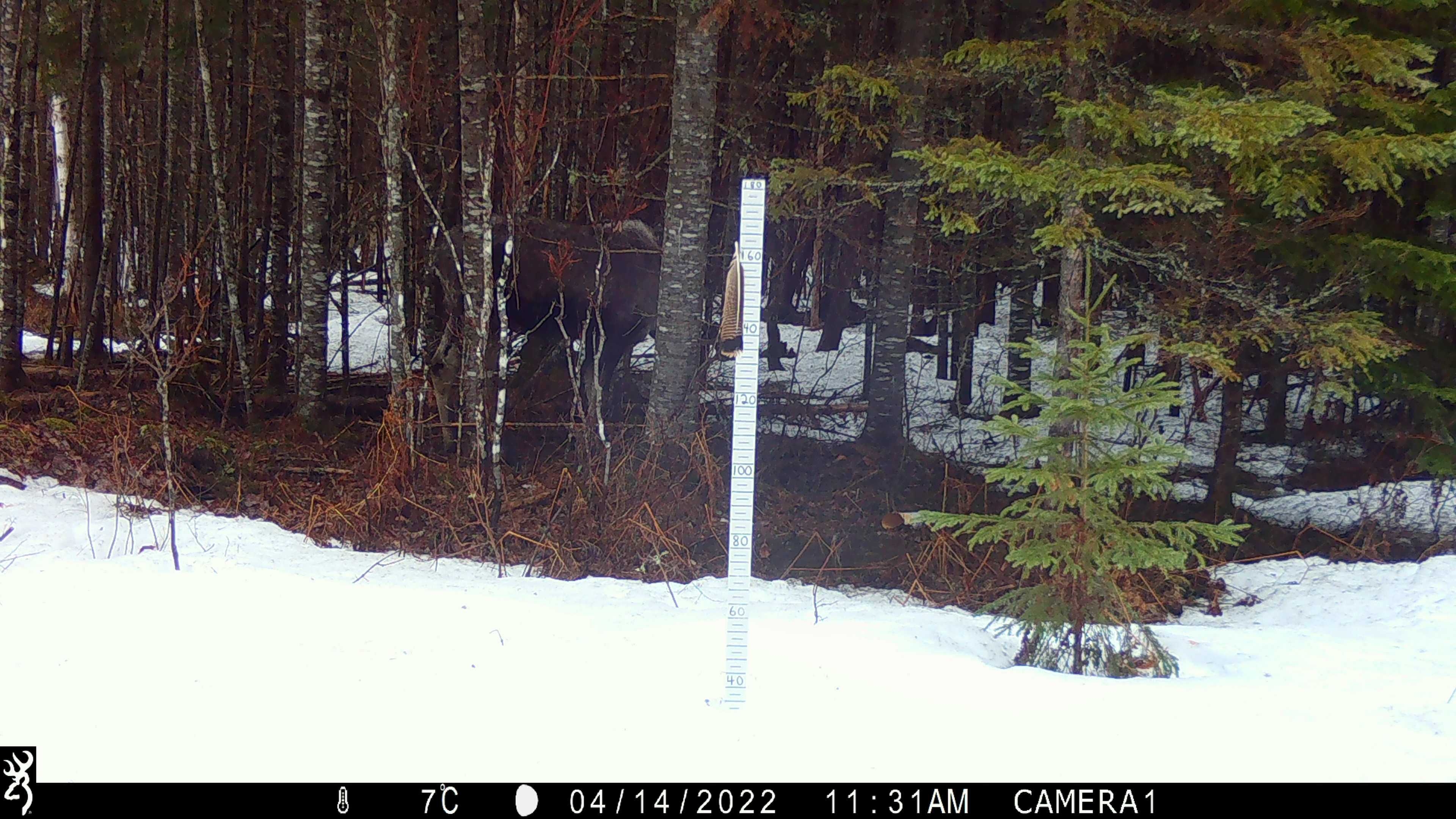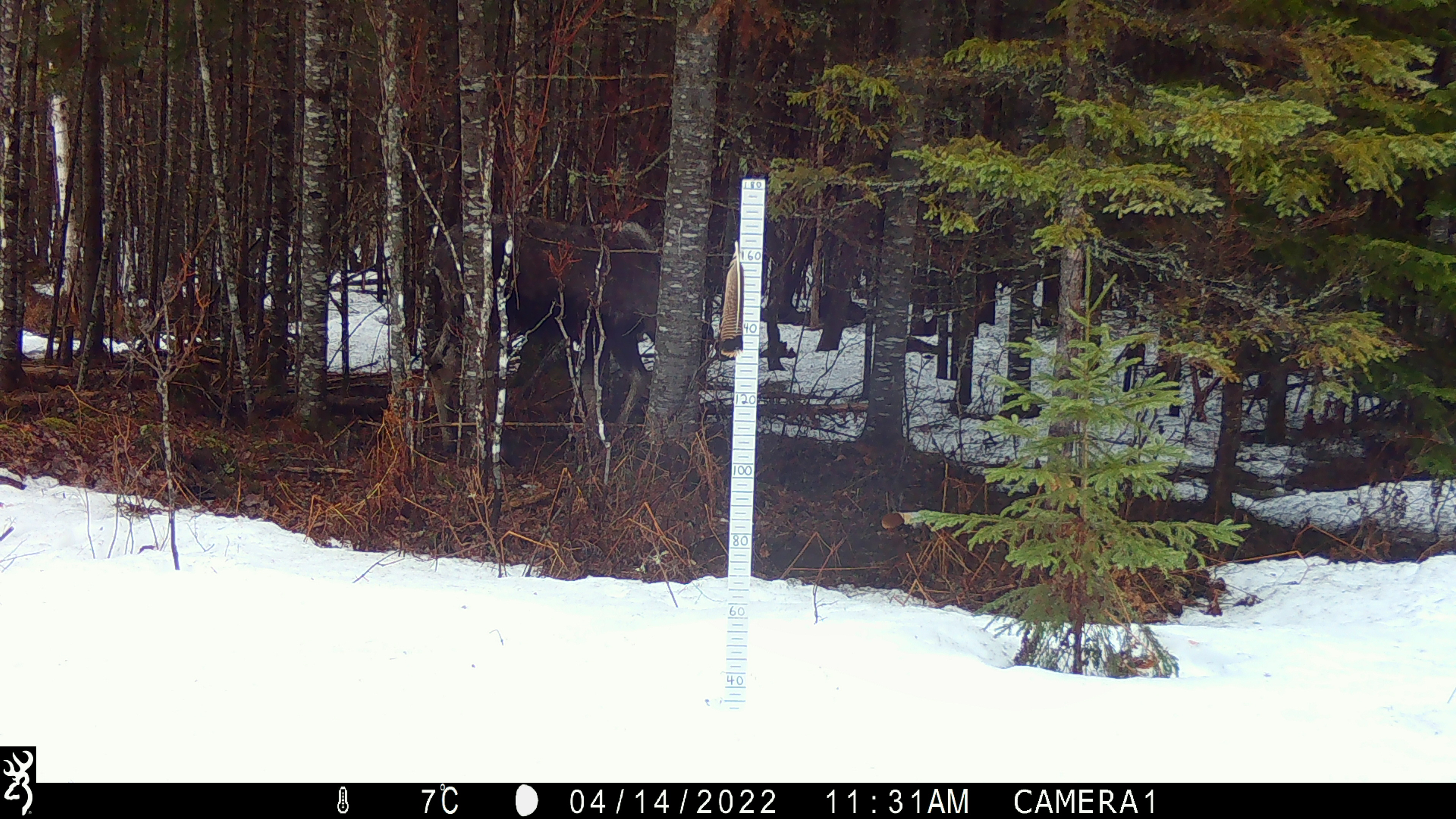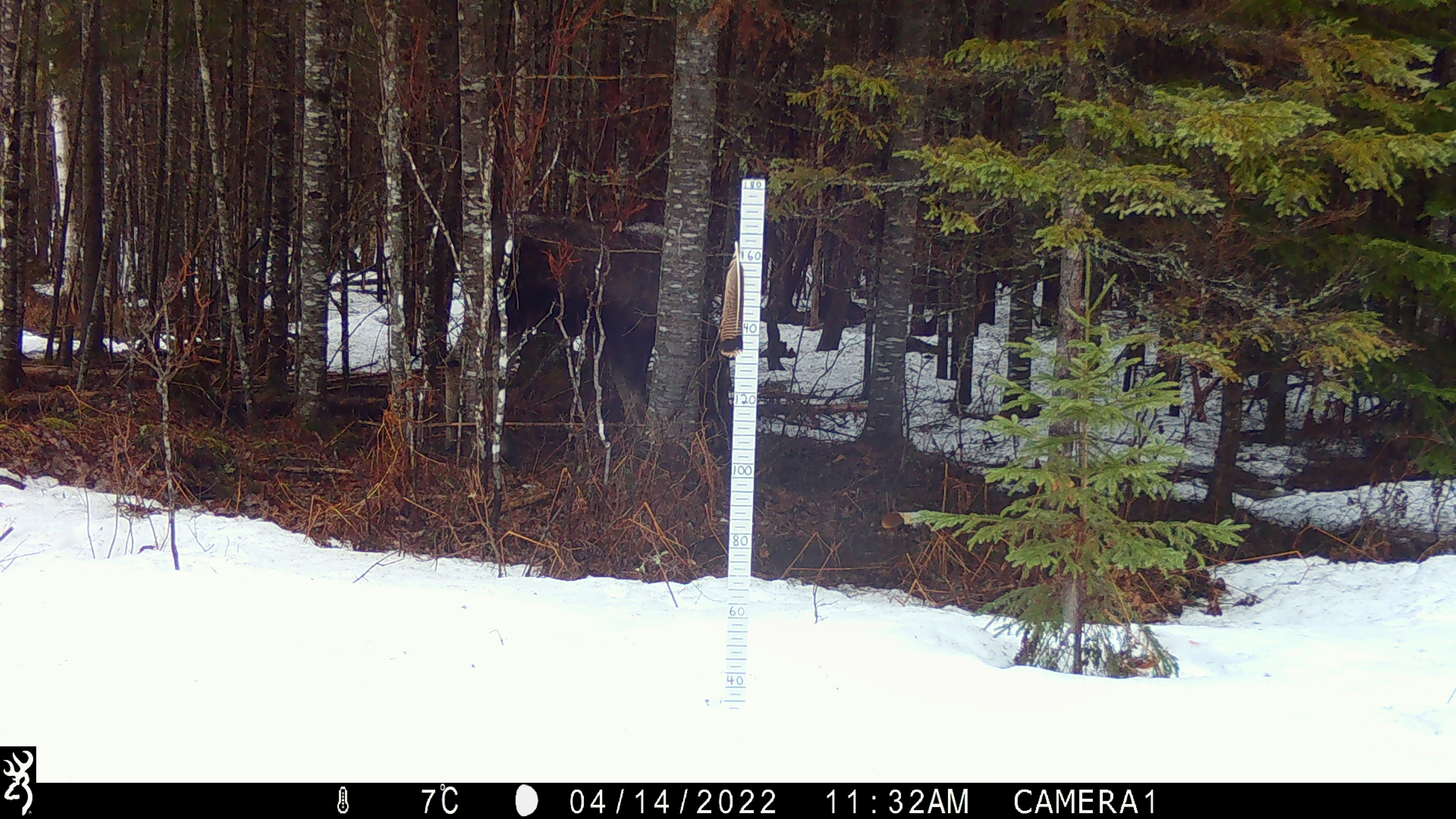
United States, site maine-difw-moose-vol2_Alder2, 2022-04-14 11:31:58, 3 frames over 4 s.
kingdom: Animalia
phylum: Chordata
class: Mammalia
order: Artiodactyla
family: Cervidae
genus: Alces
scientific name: Alces alces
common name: moose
Moose (Alces alces).